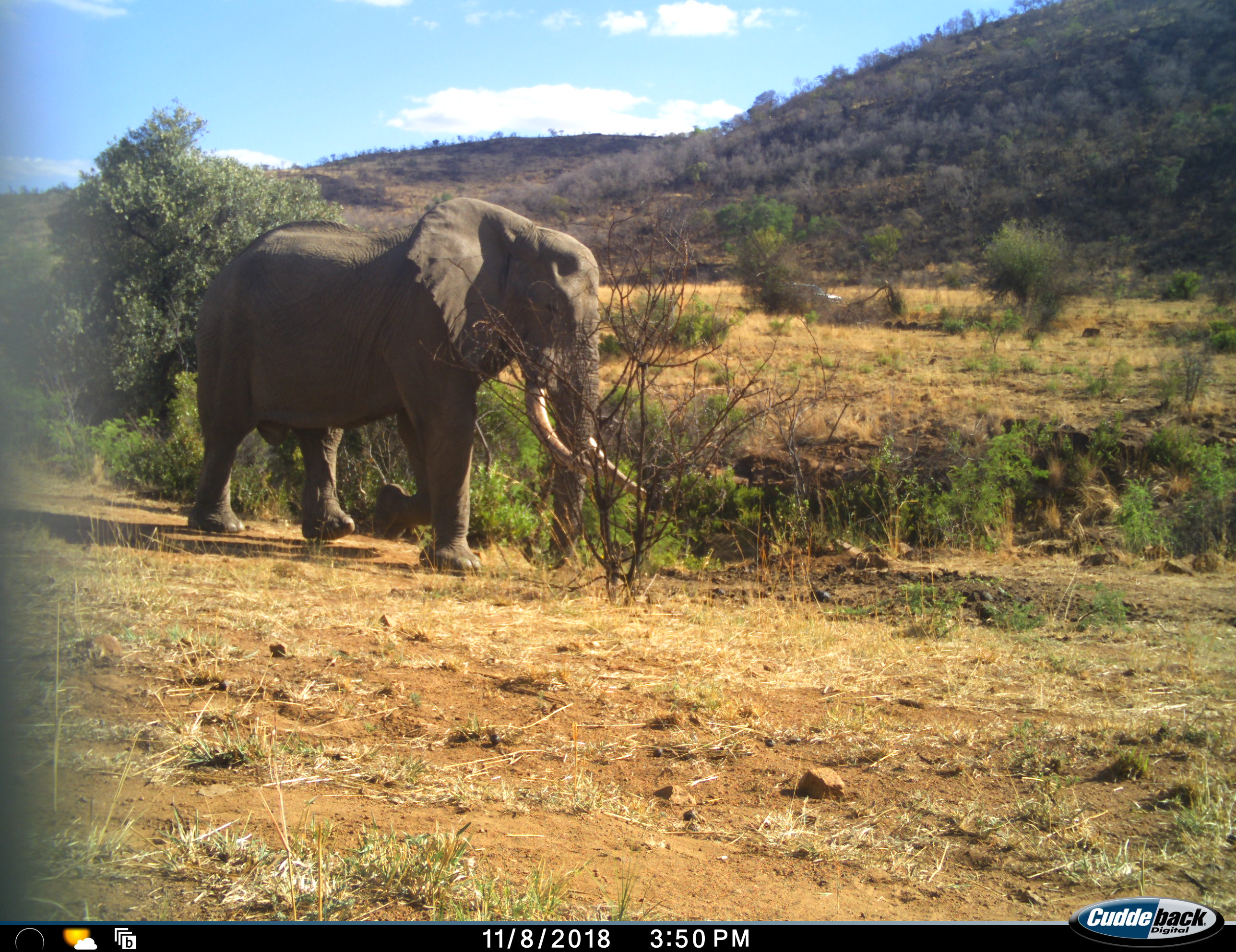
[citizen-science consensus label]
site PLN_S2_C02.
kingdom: Animalia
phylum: Chordata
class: Mammalia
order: Proboscidea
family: Elephantidae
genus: Loxodonta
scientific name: Loxodonta africana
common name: african bush elephant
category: elephant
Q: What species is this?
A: Elephant (african bush elephant) (Loxodonta africana).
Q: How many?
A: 1.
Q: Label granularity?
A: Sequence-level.